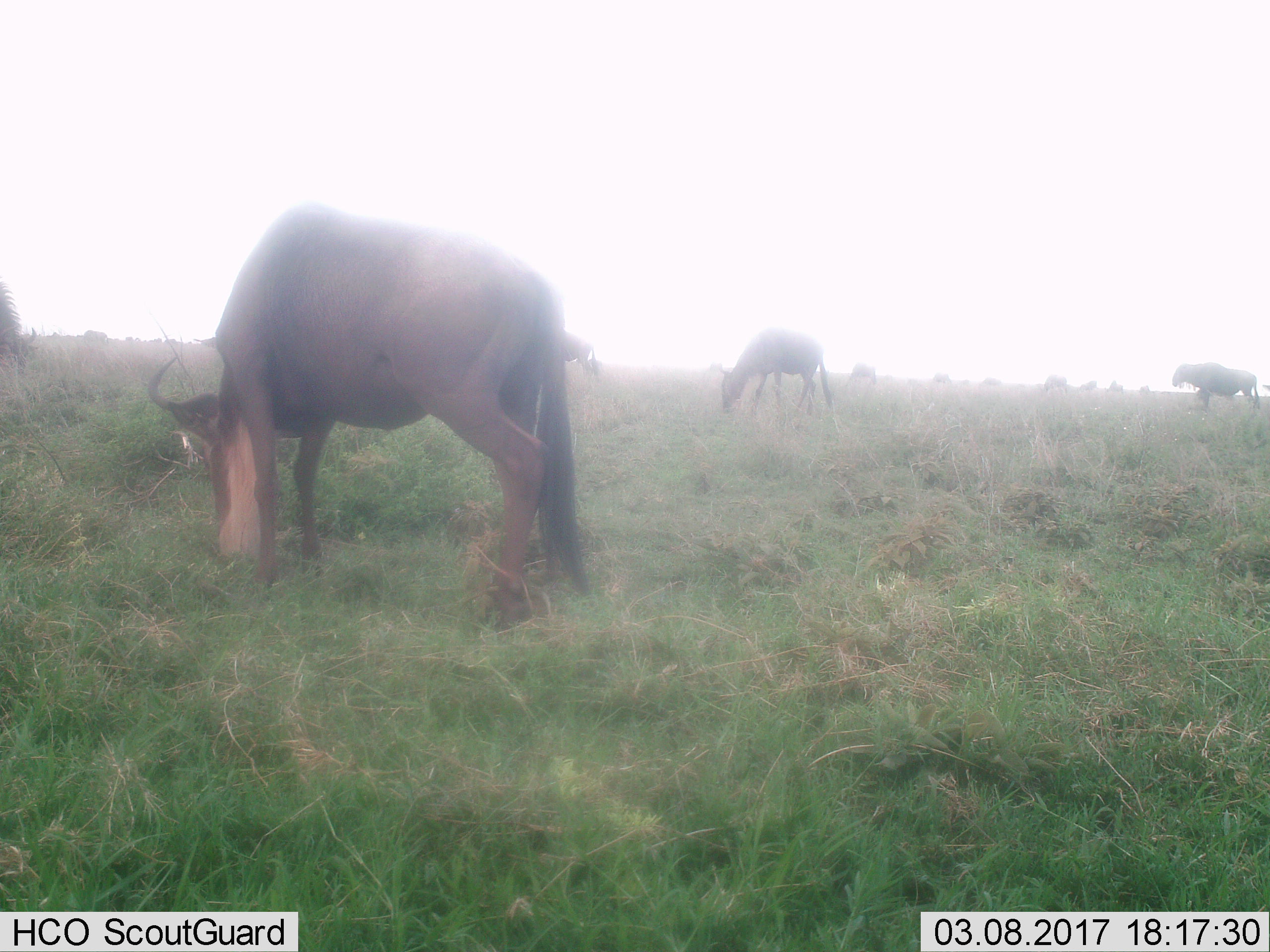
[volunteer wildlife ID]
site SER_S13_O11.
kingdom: Animalia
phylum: Chordata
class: Mammalia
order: Artiodactyla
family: Bovidae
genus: Connochaetes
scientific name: Connochaetes taurinus taurinus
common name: blue wildebeest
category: wildebeestblue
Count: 11-50.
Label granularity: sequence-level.